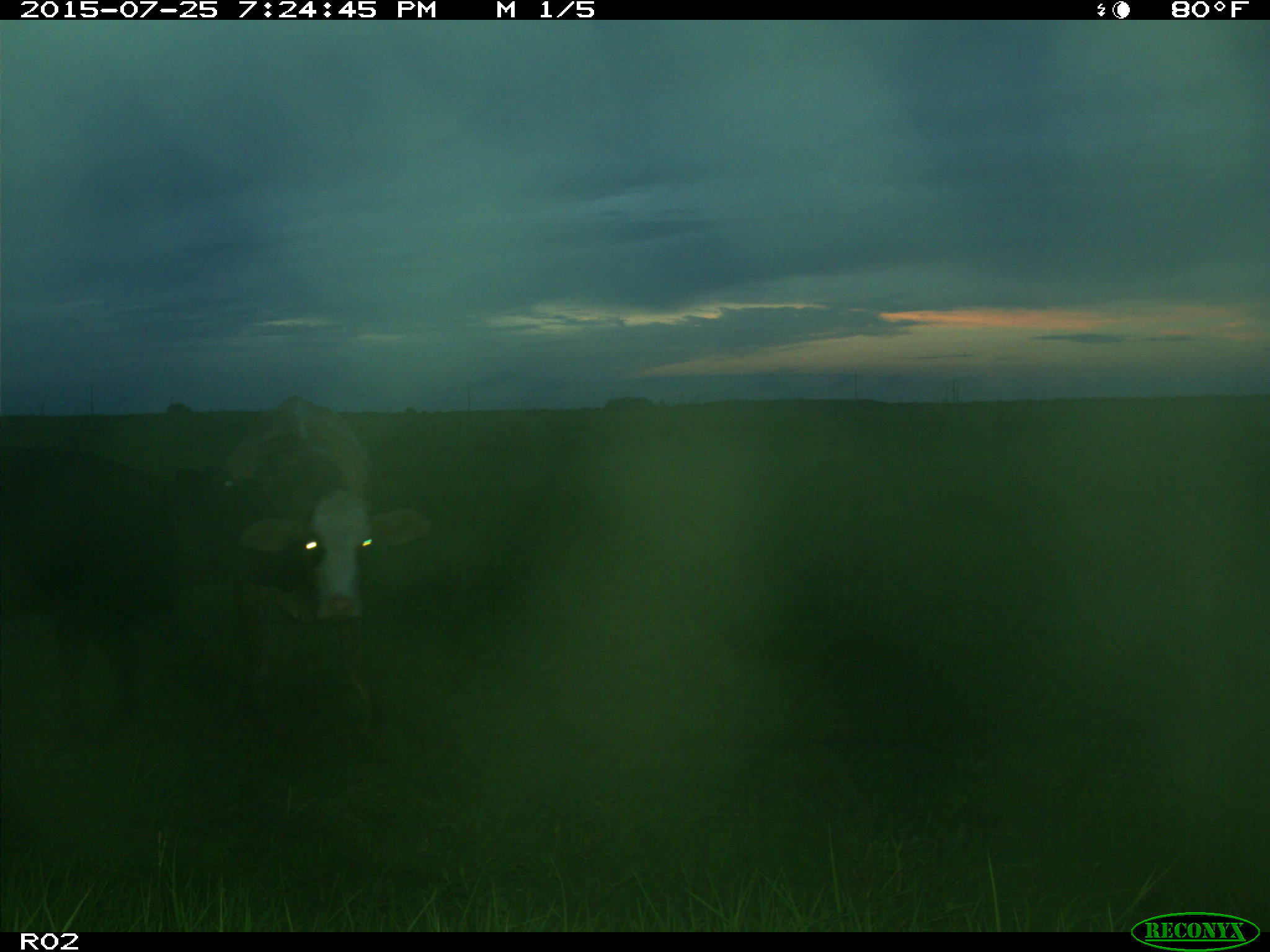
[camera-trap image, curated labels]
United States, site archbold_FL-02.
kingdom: Animalia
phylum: Chordata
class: Mammalia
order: Artiodactyla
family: Bovidae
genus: Bos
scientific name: Bos taurus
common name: domestic cow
Bos taurus (domestic cow).